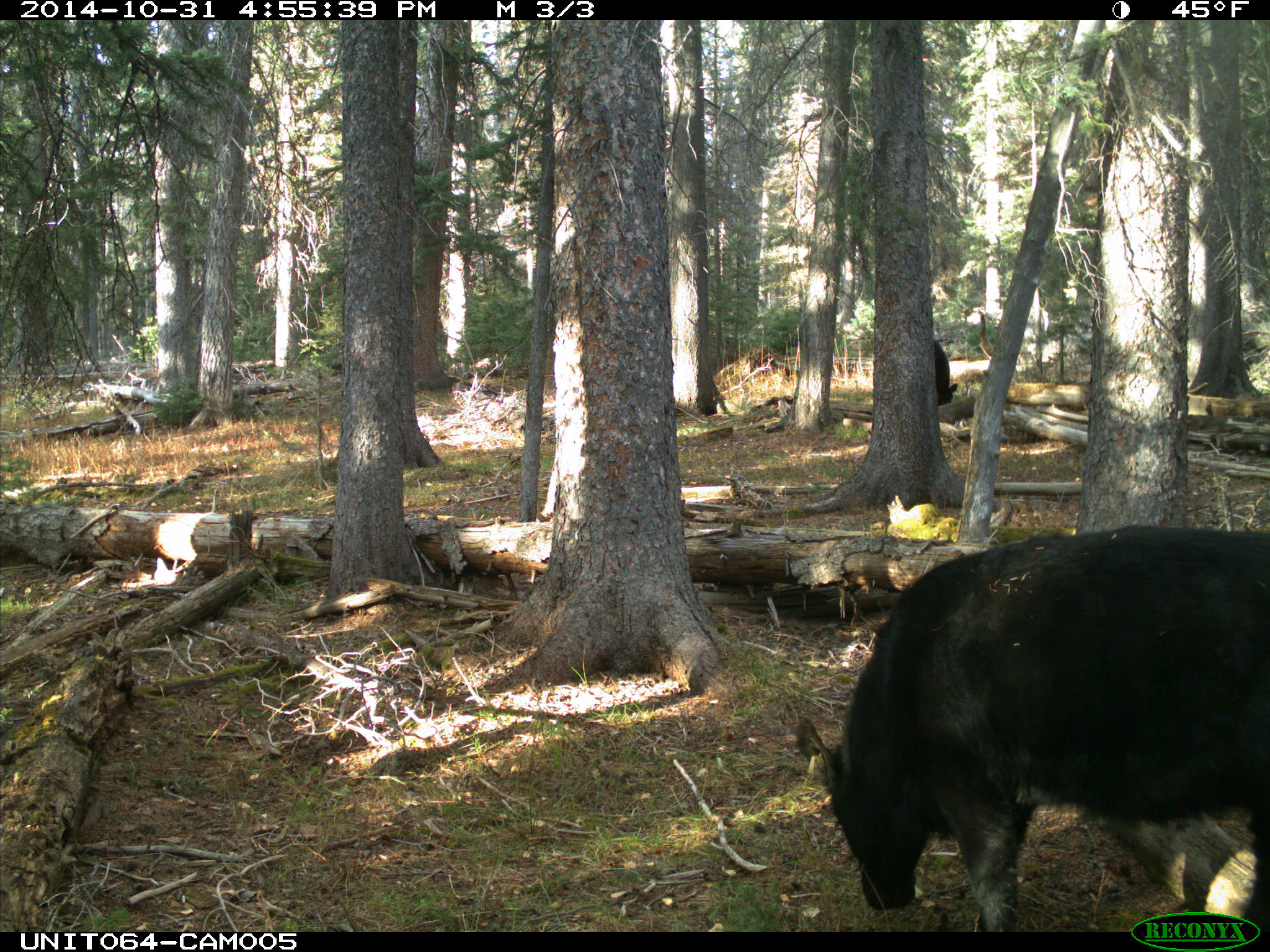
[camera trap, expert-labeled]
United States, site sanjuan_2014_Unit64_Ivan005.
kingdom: Animalia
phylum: Chordata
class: Mammalia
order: Artiodactyla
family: Bovidae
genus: Bos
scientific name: Bos taurus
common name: domestic cow